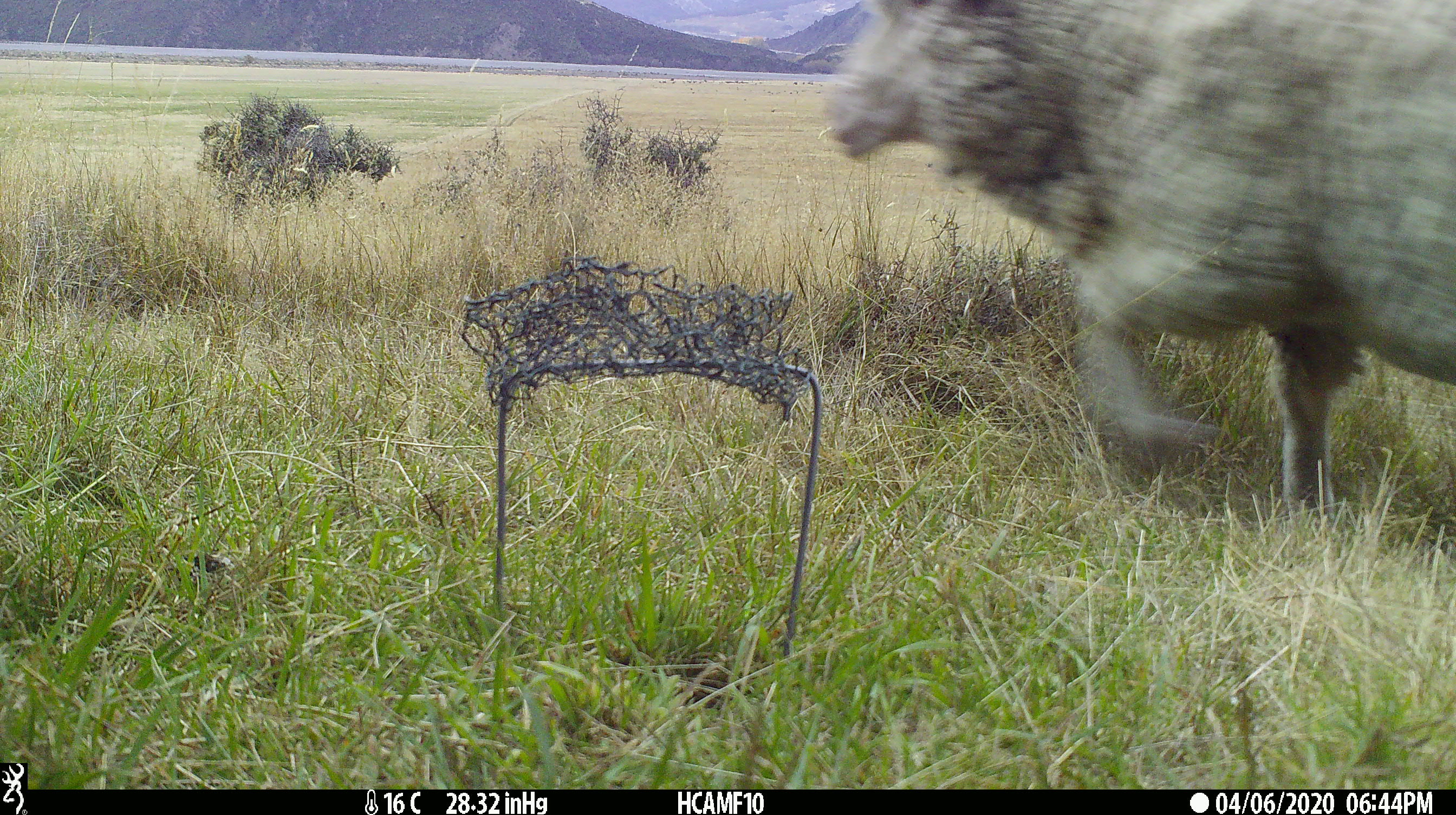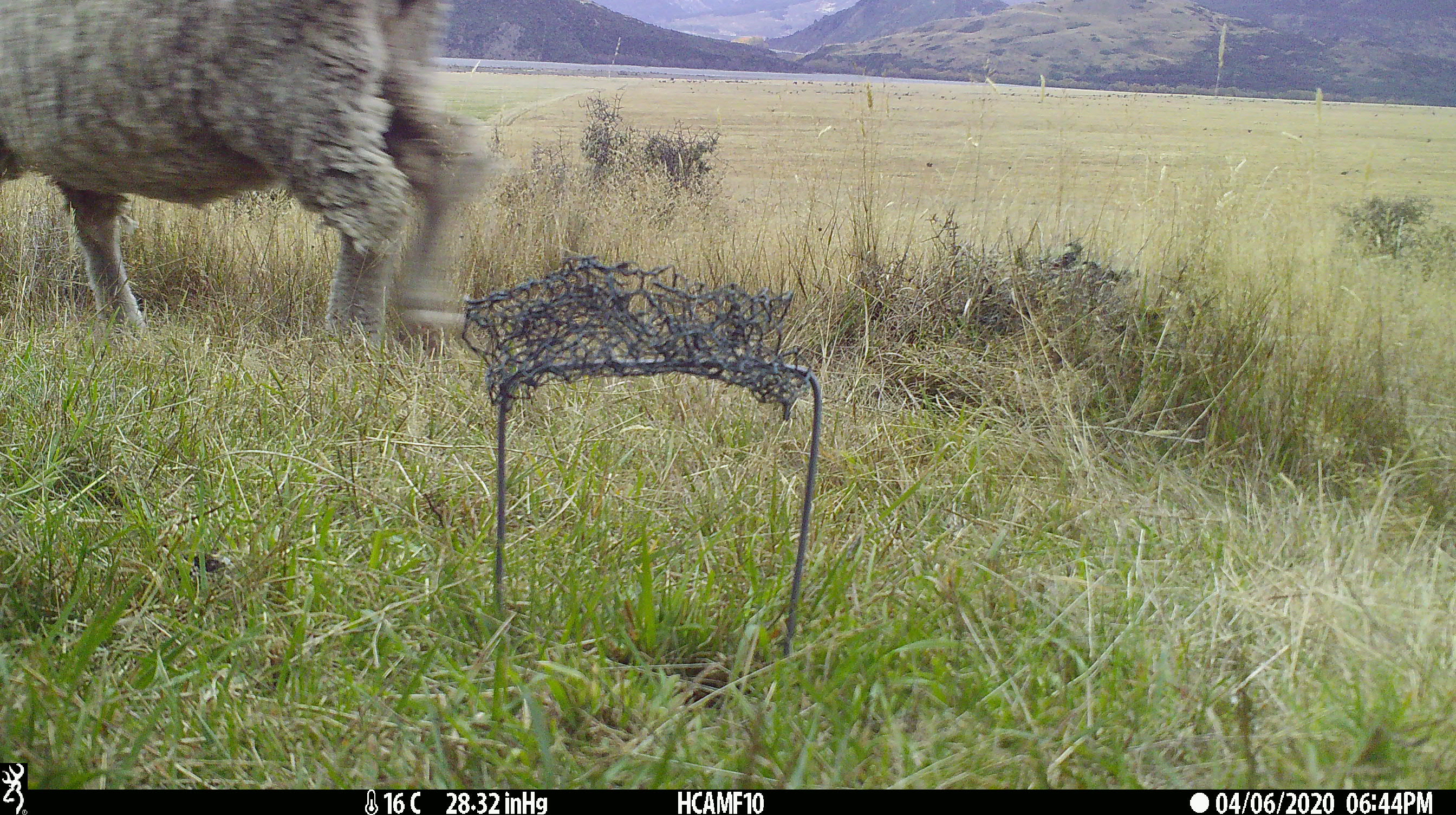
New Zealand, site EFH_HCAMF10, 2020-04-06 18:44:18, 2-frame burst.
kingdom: Animalia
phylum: Chordata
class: Mammalia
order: Artiodactyla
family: Bovidae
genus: Ovis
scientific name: Ovis aries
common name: domestic sheep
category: sheep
Sheep (domestic sheep) (Ovis aries).